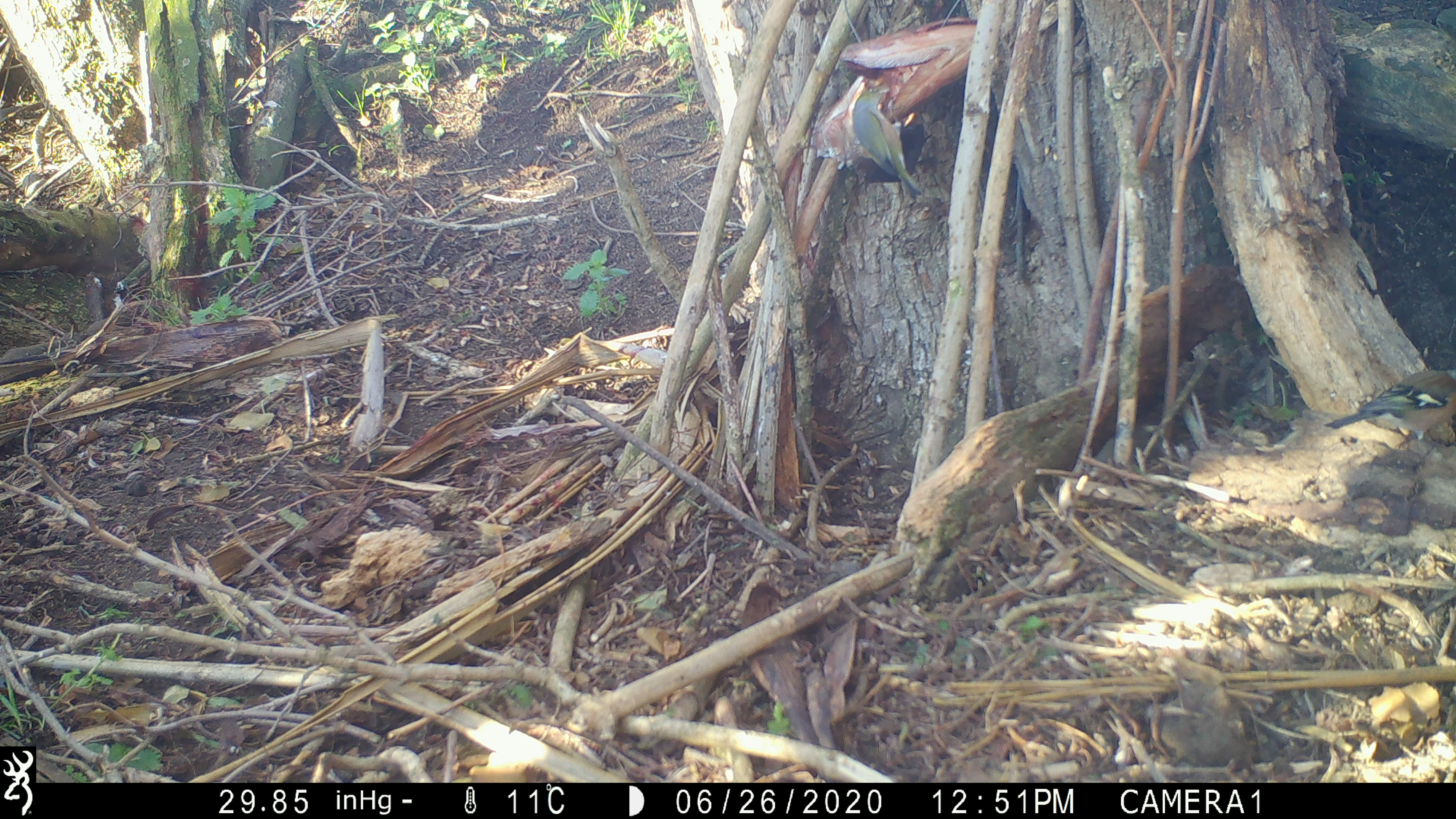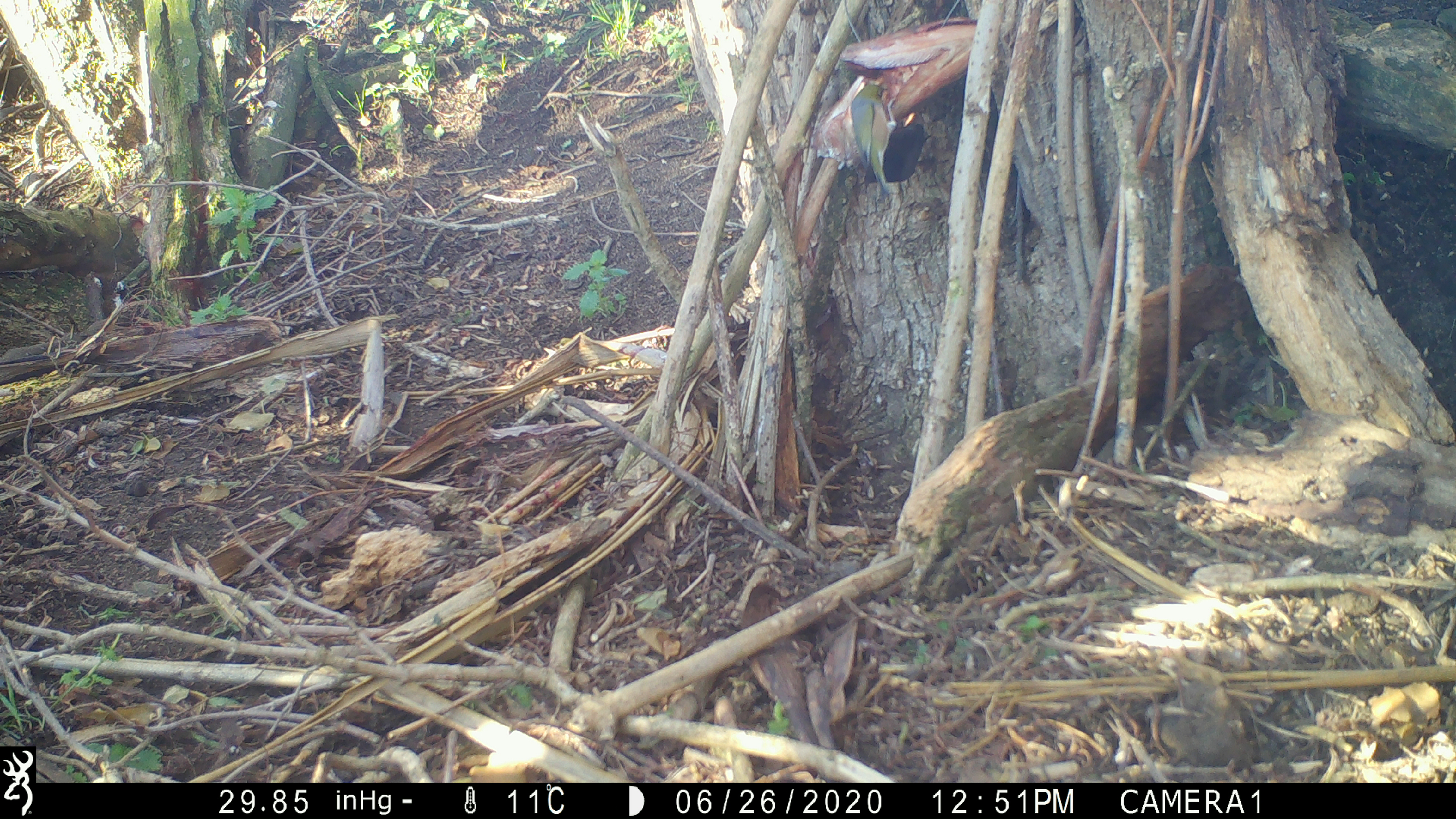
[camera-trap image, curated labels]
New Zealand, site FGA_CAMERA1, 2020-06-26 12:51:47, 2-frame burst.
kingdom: Animalia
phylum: Chordata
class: Aves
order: Passeriformes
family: Zosteropidae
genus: Zosterops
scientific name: Zosterops lateralis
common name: silvereye